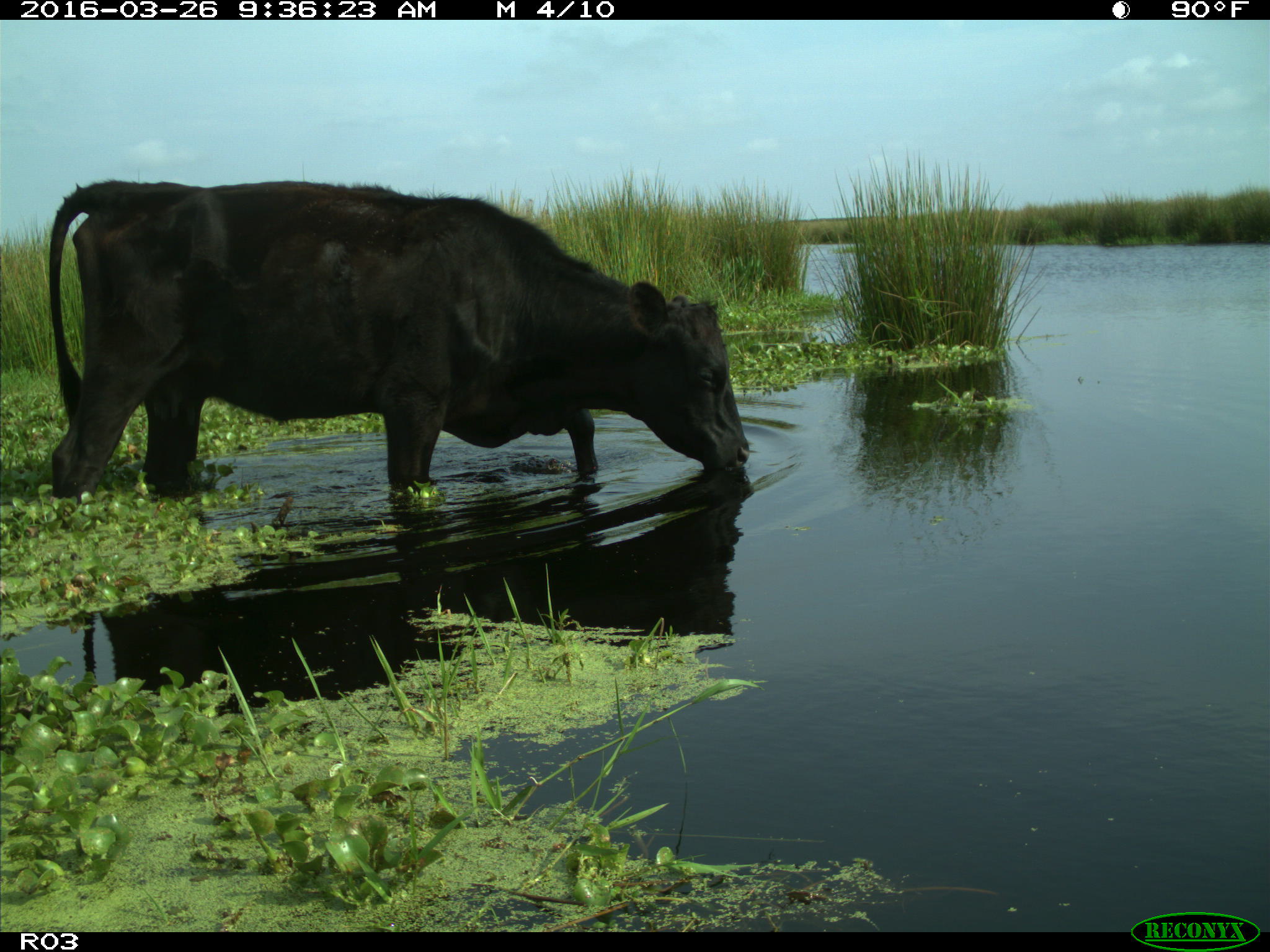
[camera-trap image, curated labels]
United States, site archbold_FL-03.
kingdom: Animalia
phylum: Chordata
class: Mammalia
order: Artiodactyla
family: Bovidae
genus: Bos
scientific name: Bos taurus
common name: domestic cow